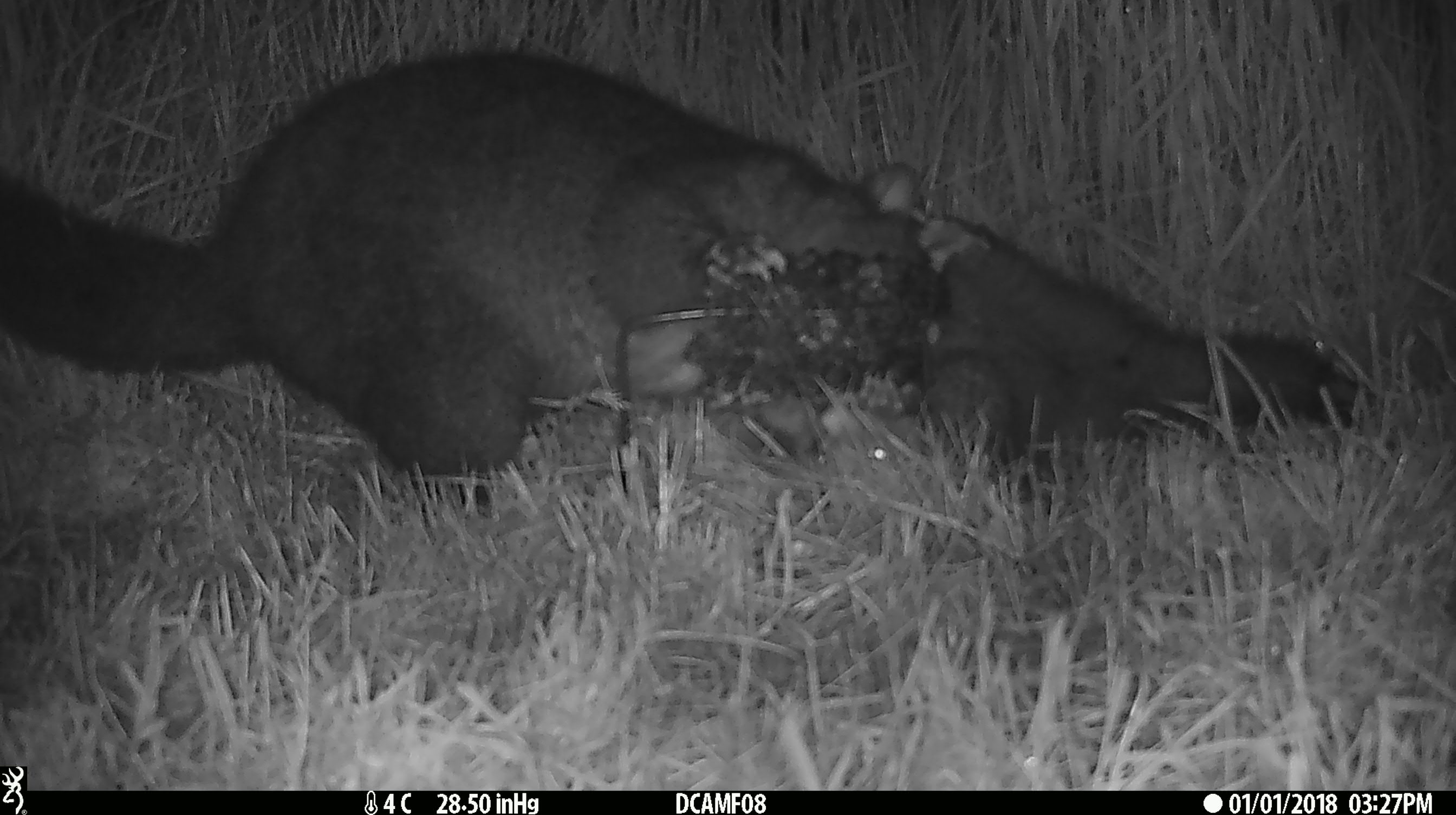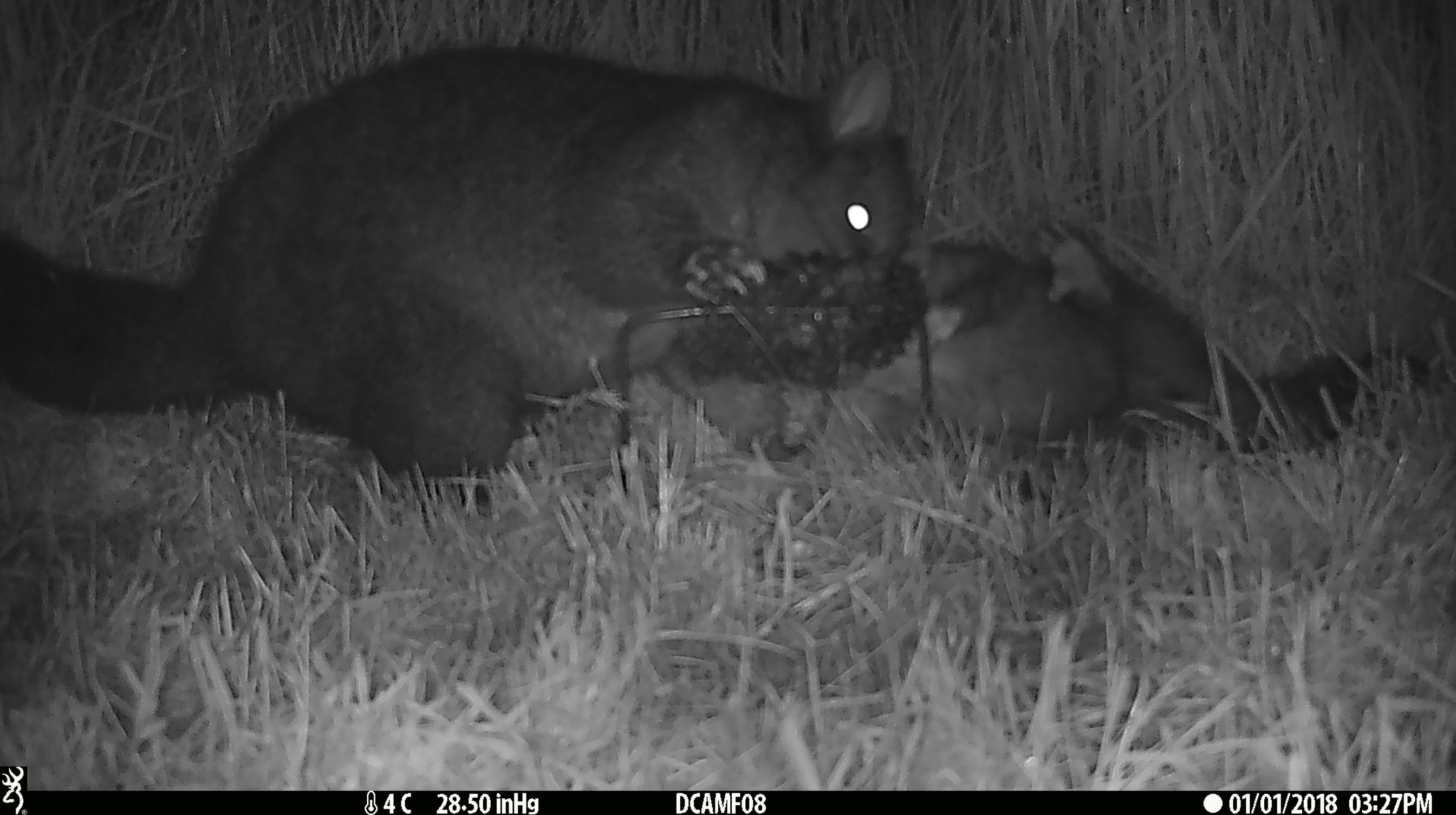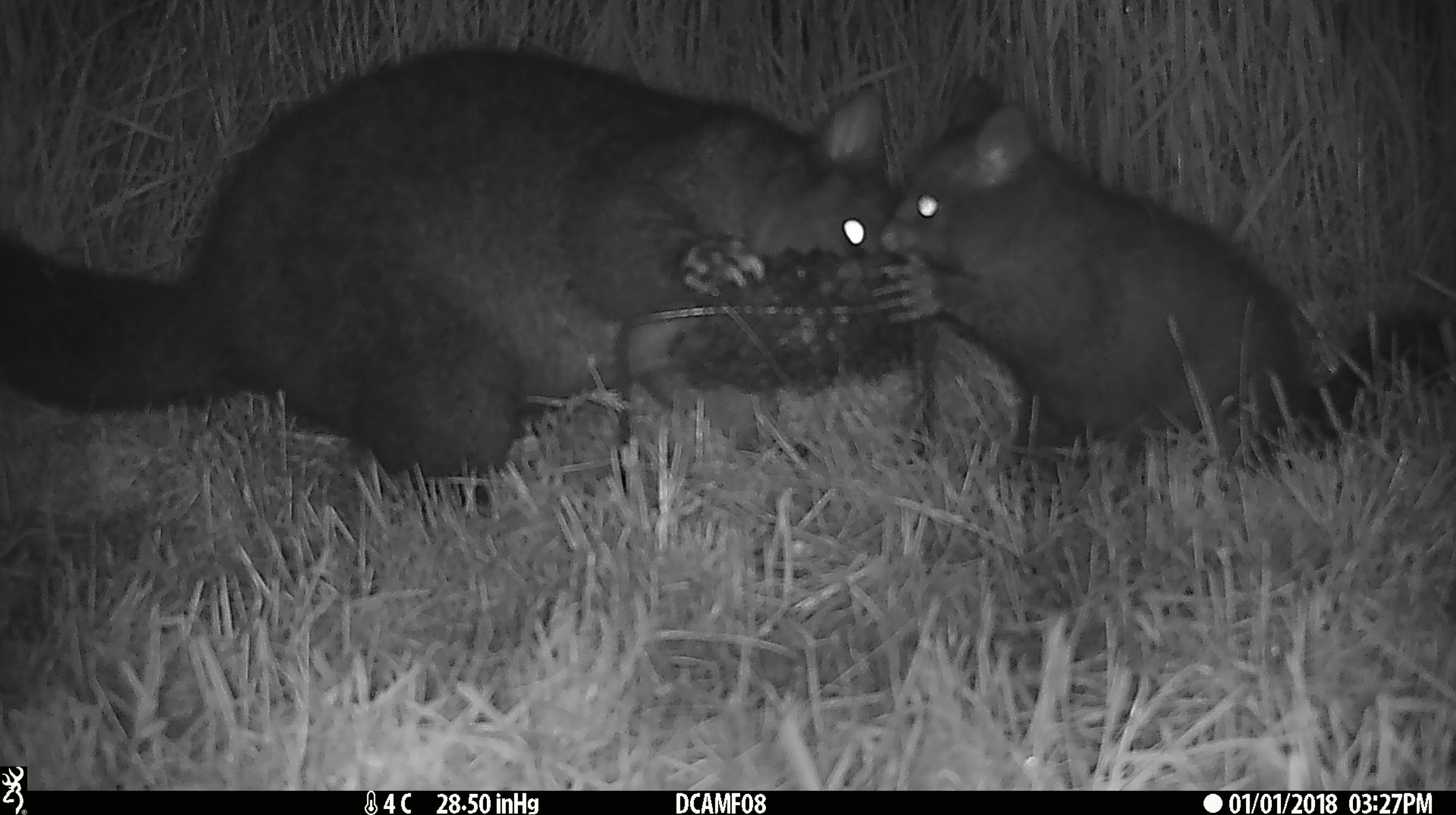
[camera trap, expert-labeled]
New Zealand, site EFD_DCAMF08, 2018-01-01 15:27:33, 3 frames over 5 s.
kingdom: Animalia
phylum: Chordata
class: Mammalia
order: Diprotodontia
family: Phalangeridae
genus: Trichosurus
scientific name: Trichosurus vulpecula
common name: common brushtail possum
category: possum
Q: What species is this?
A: Possum (common brushtail possum) (Trichosurus vulpecula).